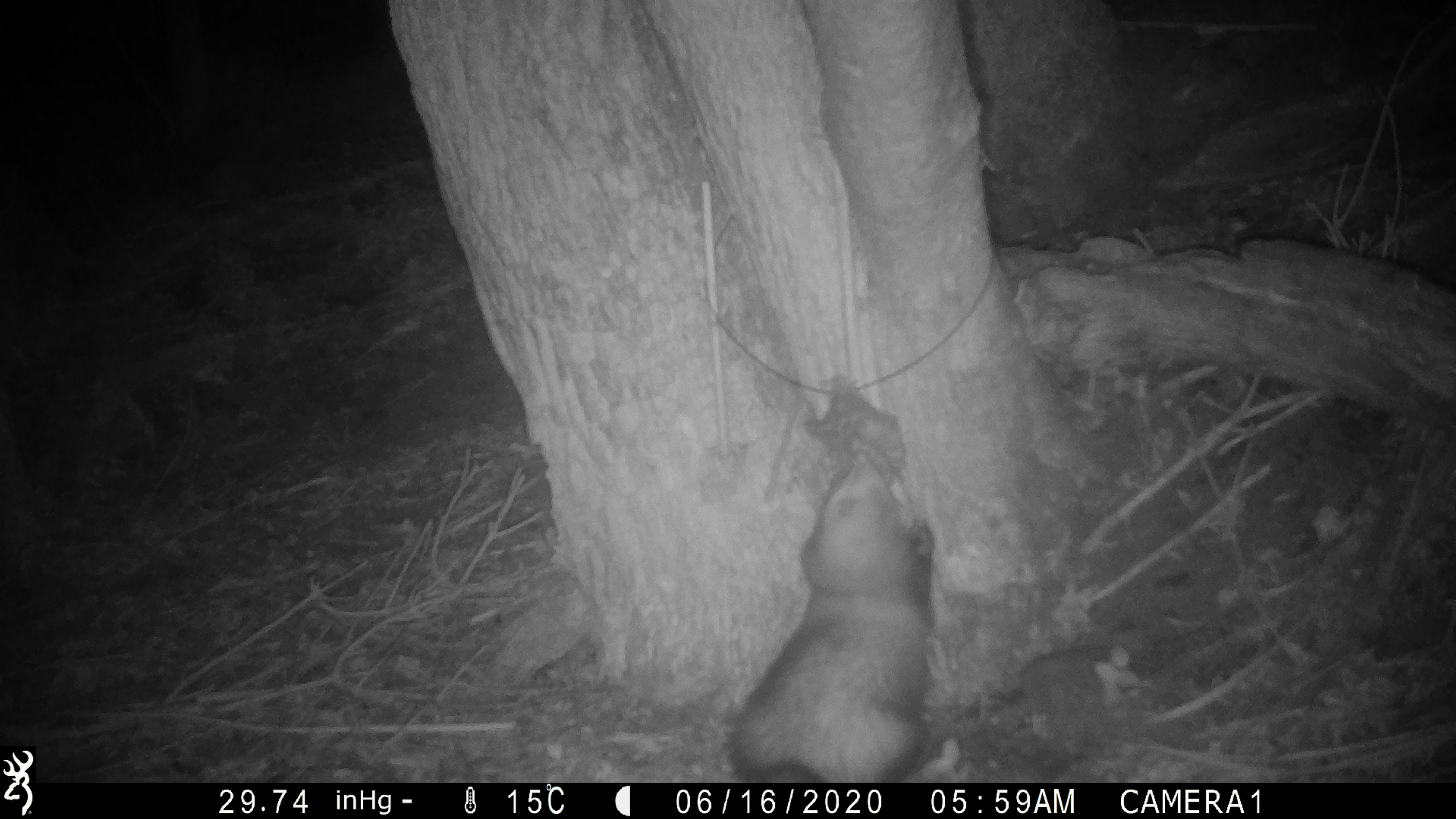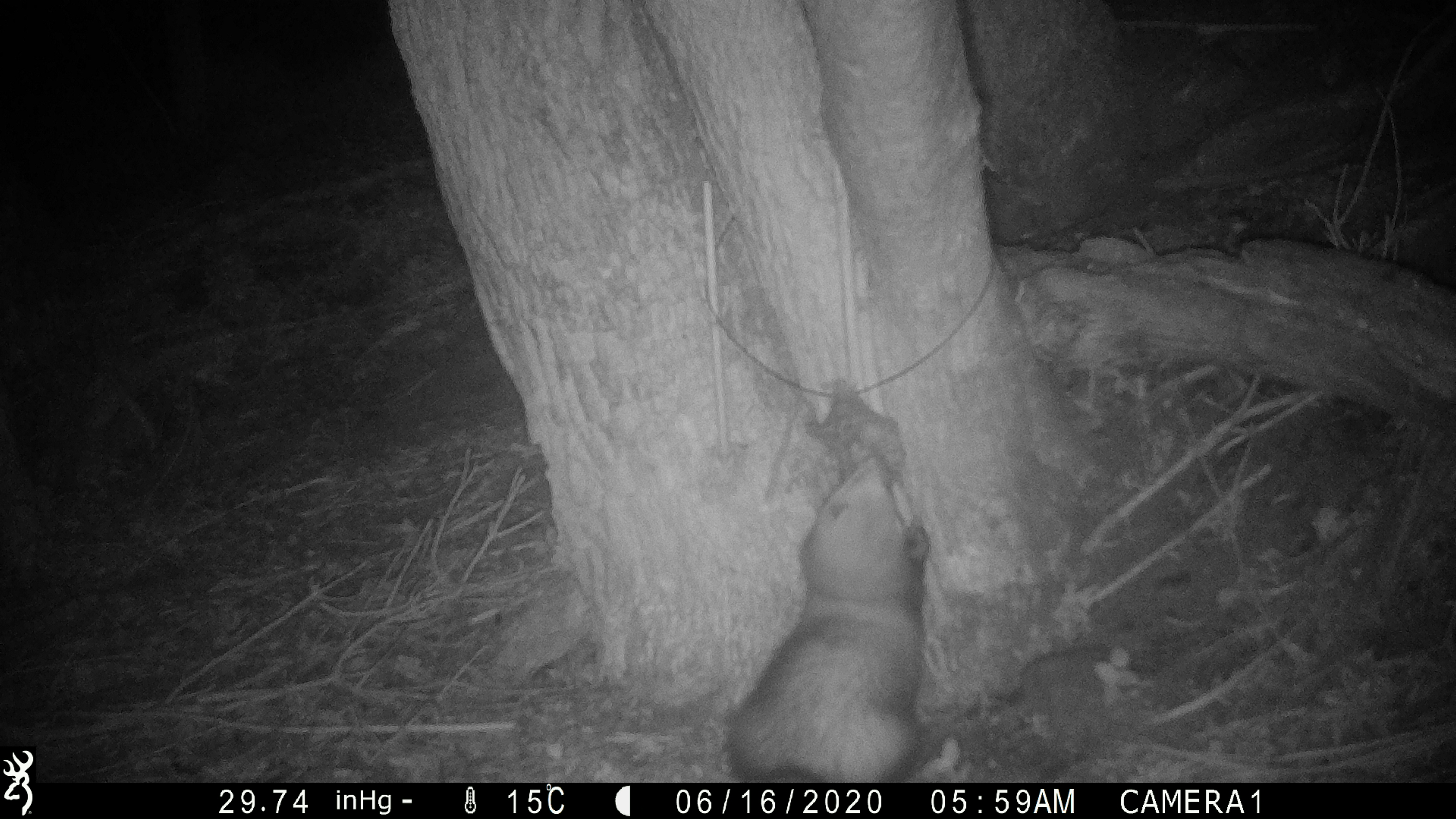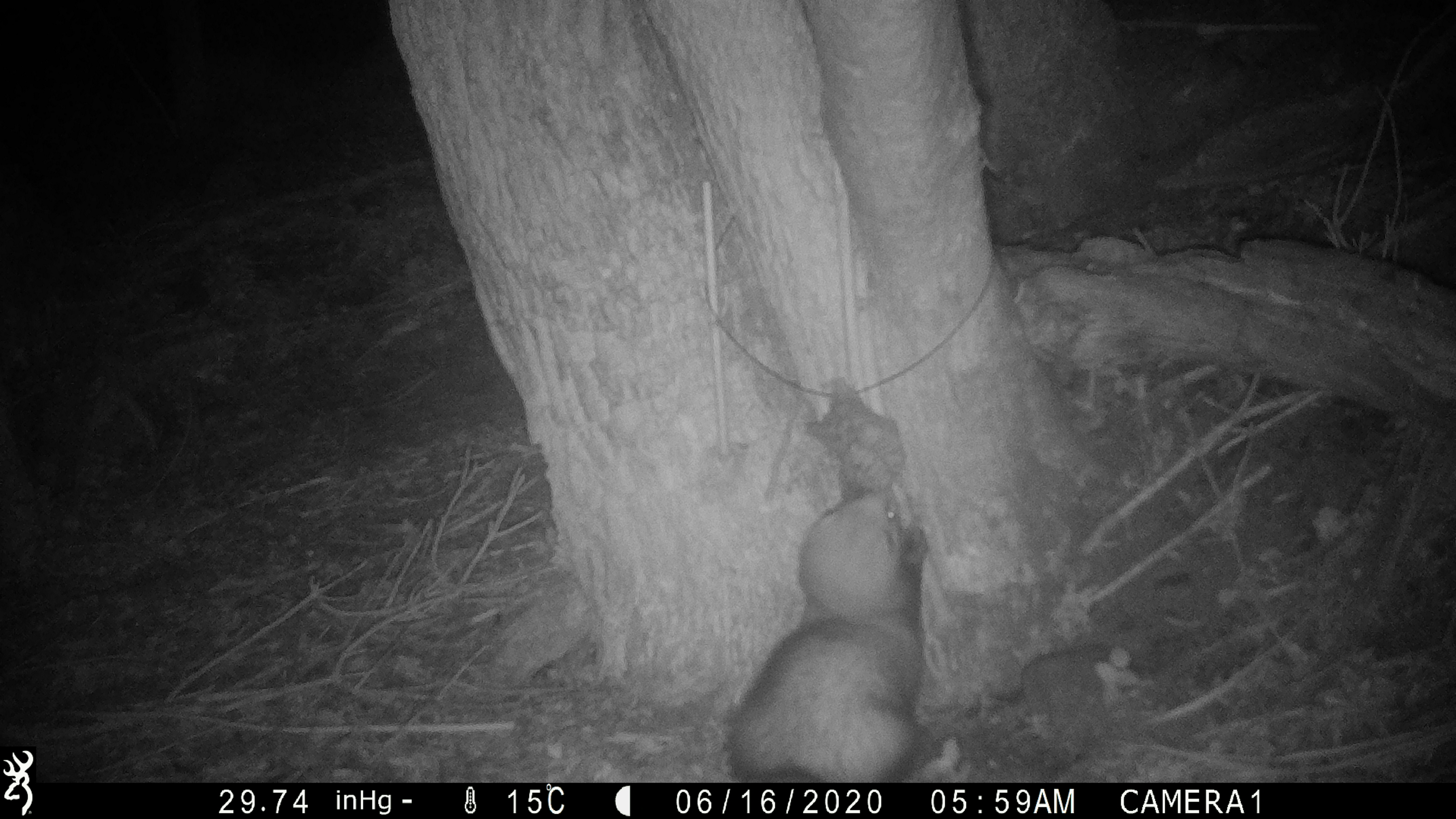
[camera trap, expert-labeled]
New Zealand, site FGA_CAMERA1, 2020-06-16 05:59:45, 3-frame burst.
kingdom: Animalia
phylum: Chordata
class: Mammalia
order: Carnivora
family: Mustelidae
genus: Mustela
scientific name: Mustela furo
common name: ferret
Ferret (Mustela furo).